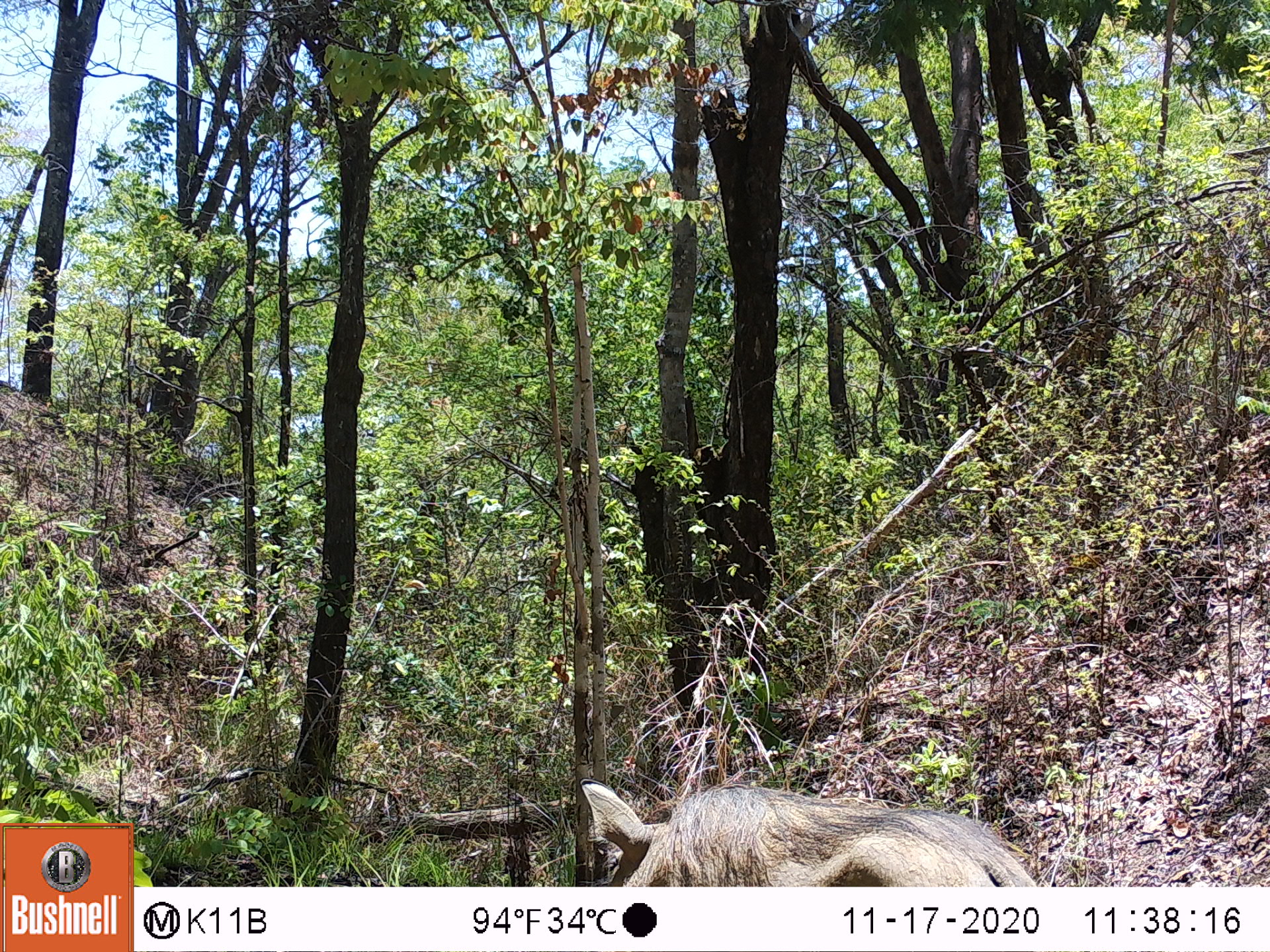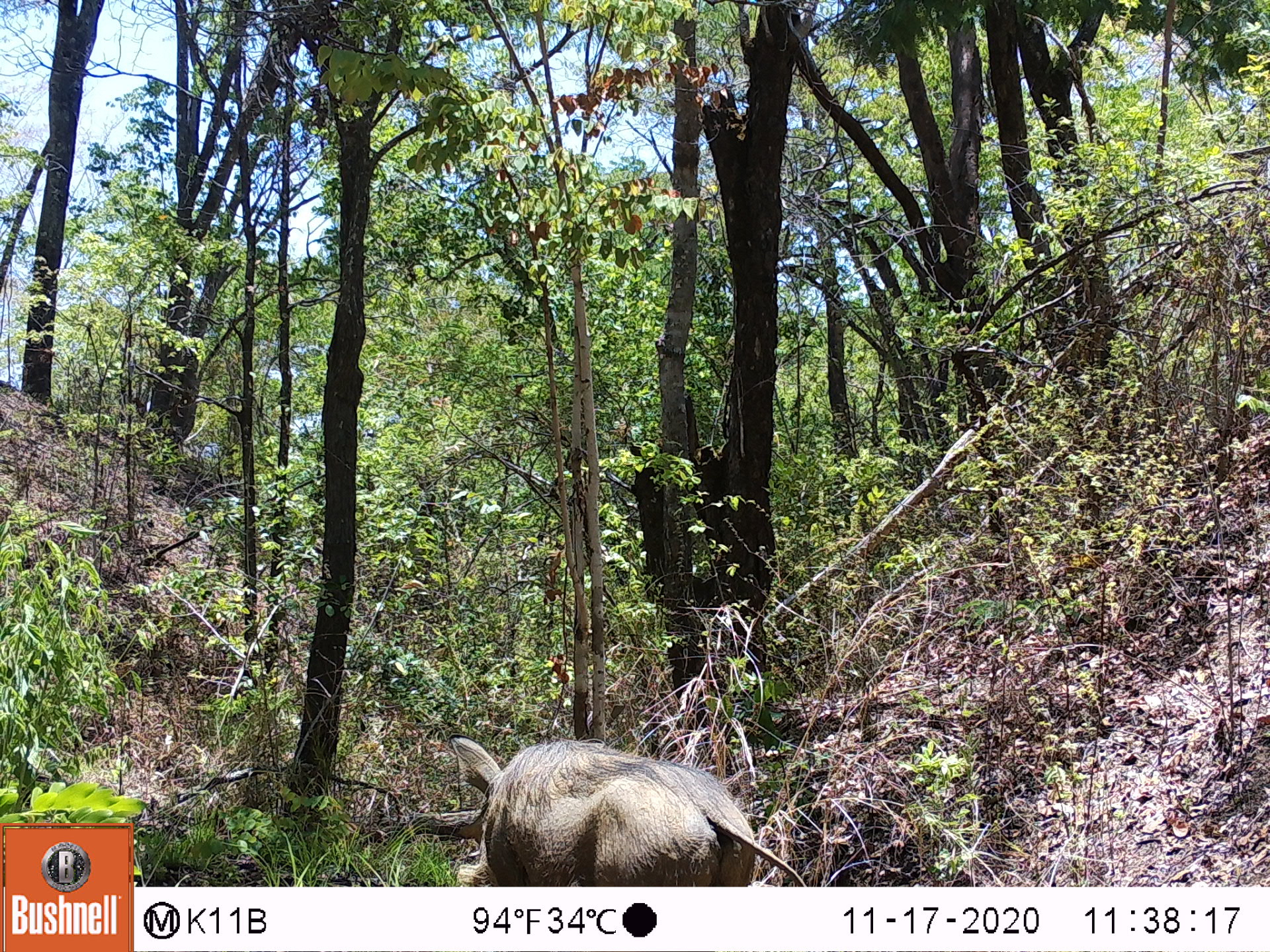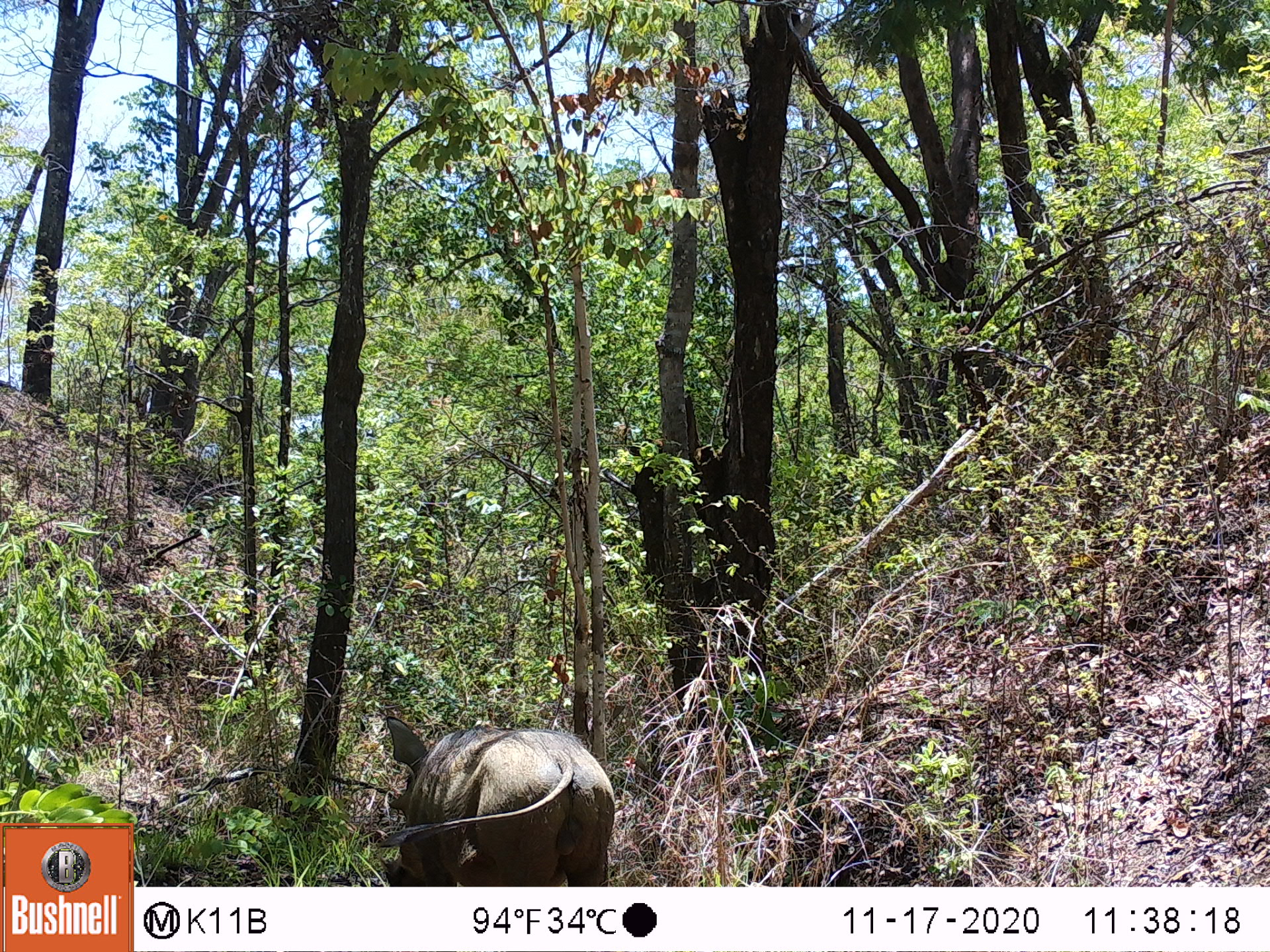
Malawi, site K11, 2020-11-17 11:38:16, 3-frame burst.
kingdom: Animalia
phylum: Chordata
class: Mammalia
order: Artiodactyla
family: Suidae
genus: Phacochoerus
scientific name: Phacochoerus africanus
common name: common warthog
Common warthog (Phacochoerus africanus), count 1.